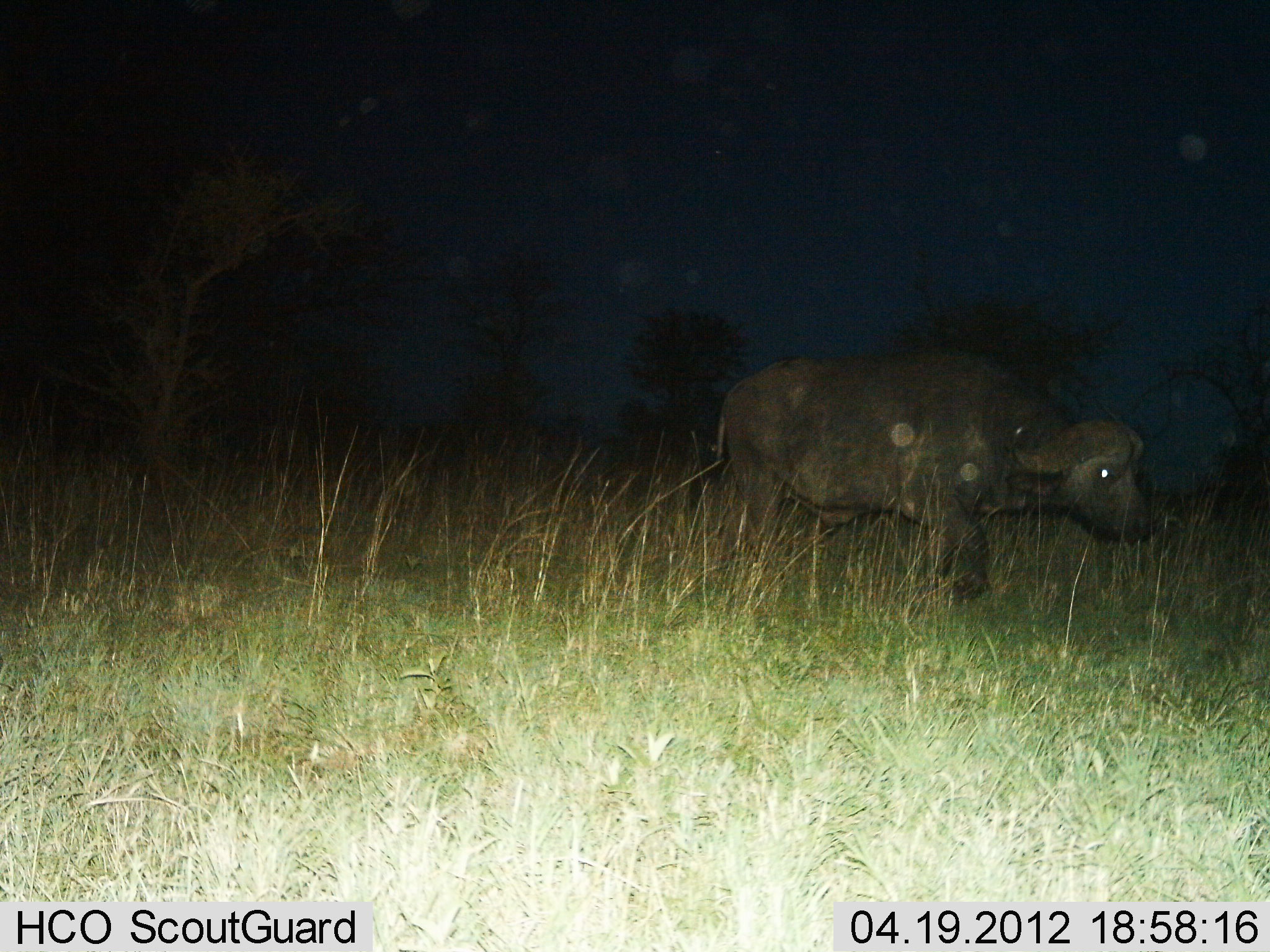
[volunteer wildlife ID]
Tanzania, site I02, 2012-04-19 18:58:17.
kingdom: Animalia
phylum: Chordata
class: Mammalia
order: Artiodactyla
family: Bovidae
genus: Syncerus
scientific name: Syncerus caffer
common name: cape buffalo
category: buffalo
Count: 1.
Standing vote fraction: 29%.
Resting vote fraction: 0%.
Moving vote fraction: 71%.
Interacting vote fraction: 0%.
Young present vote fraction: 0%.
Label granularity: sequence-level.